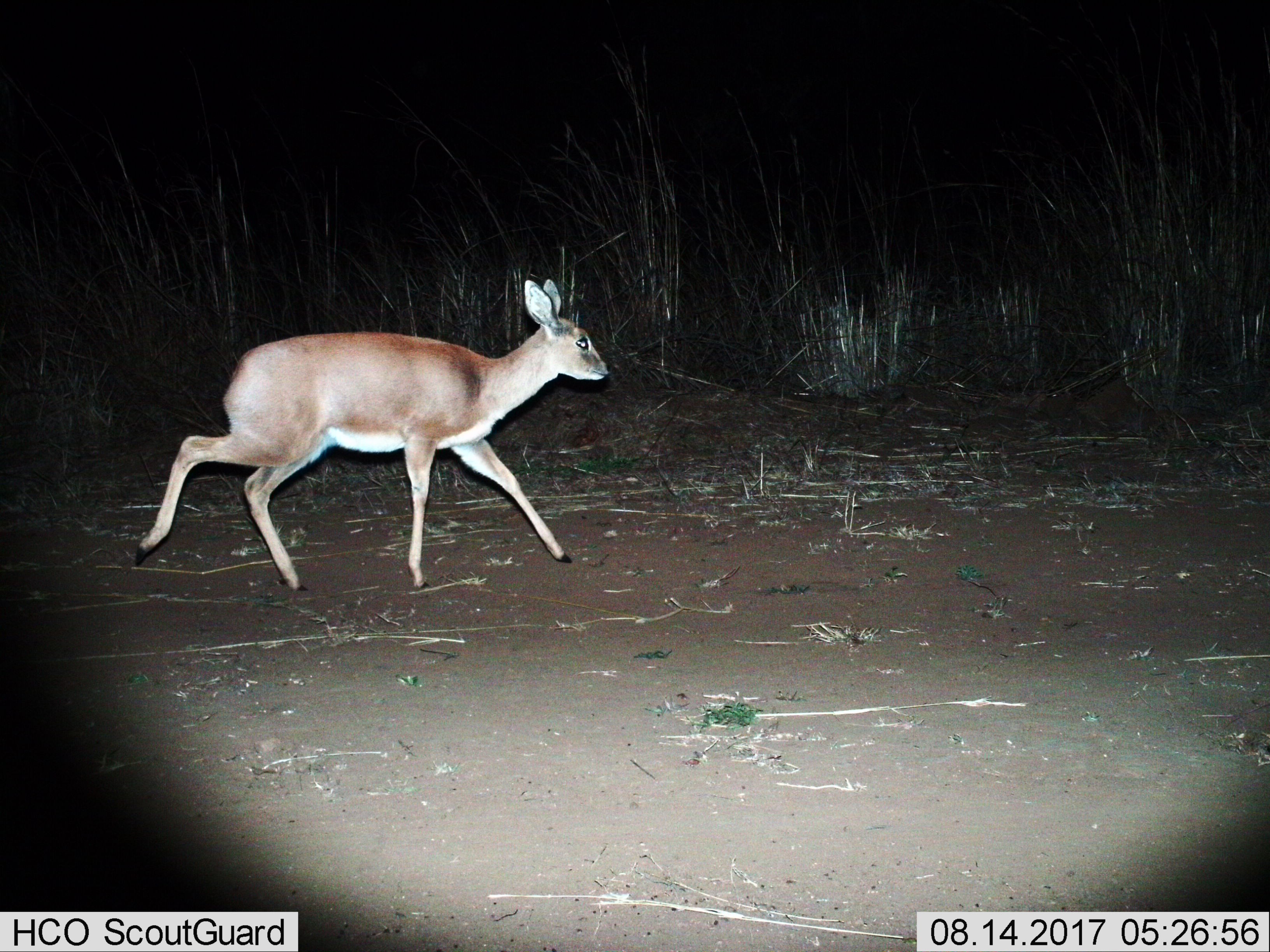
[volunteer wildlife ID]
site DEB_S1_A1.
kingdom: Animalia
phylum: Chordata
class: Mammalia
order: Artiodactyla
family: Bovidae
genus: Raphicerus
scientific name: Raphicerus campestris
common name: steenbok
Steenbok (Raphicerus campestris), count 1. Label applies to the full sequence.